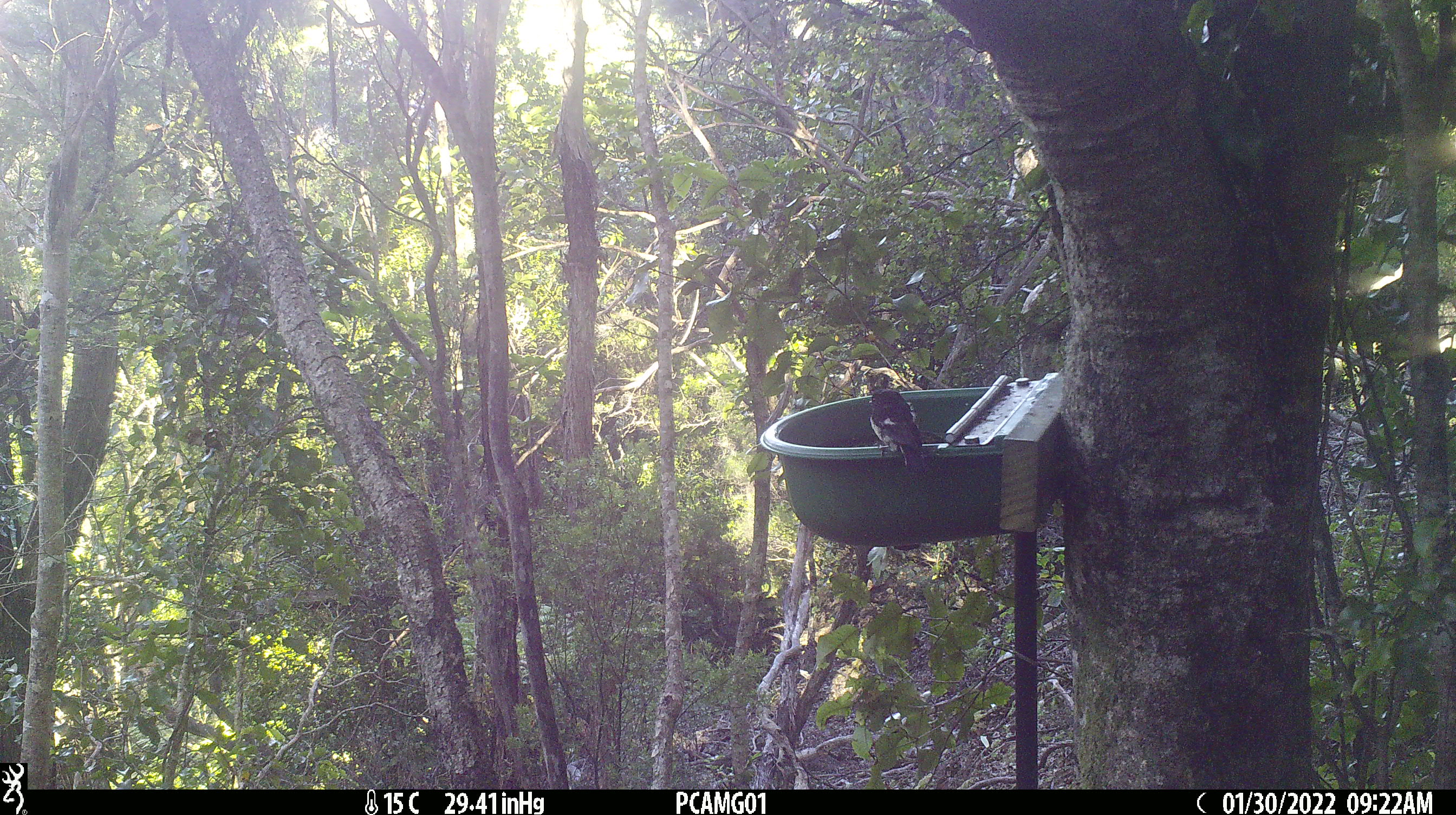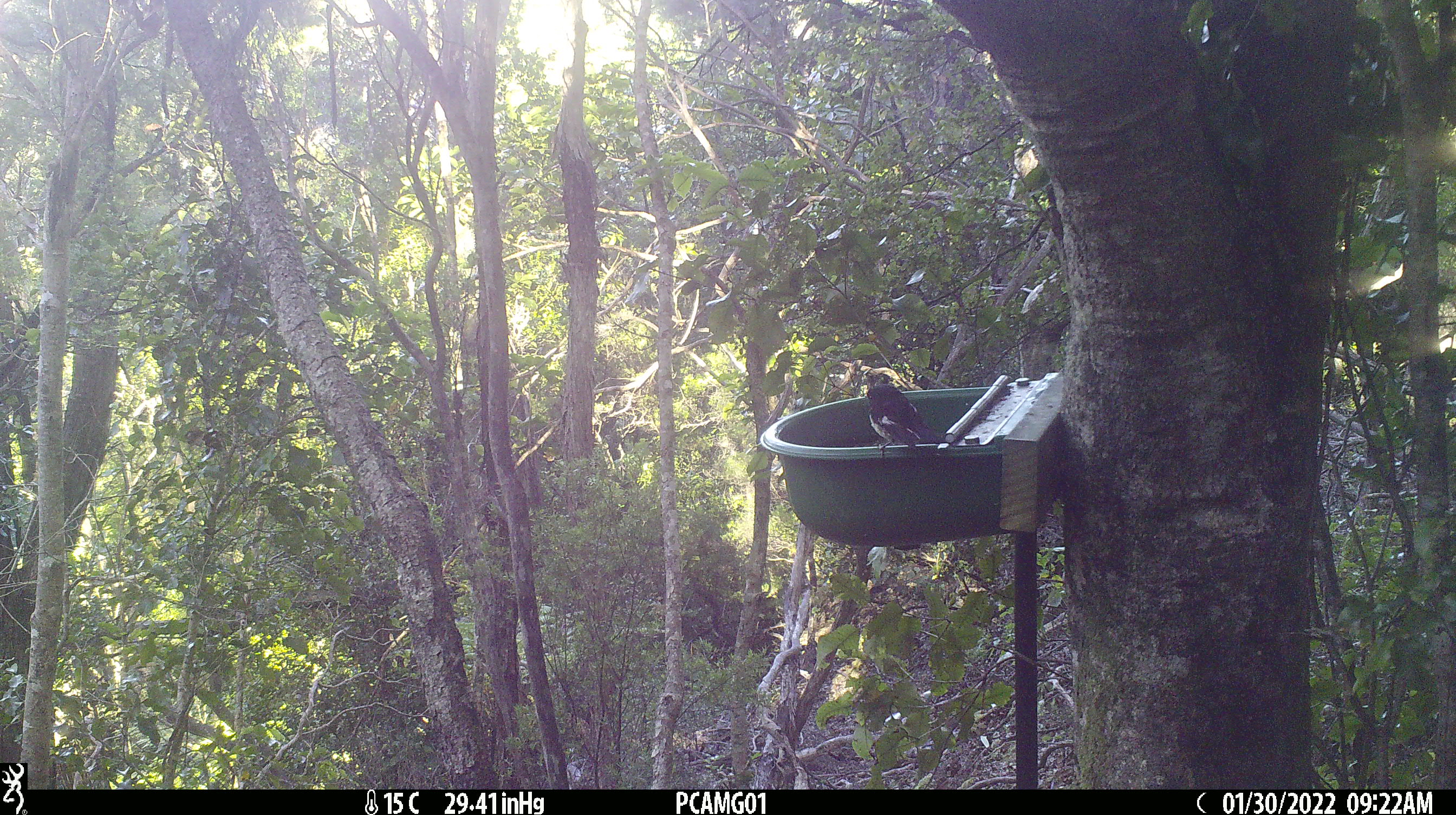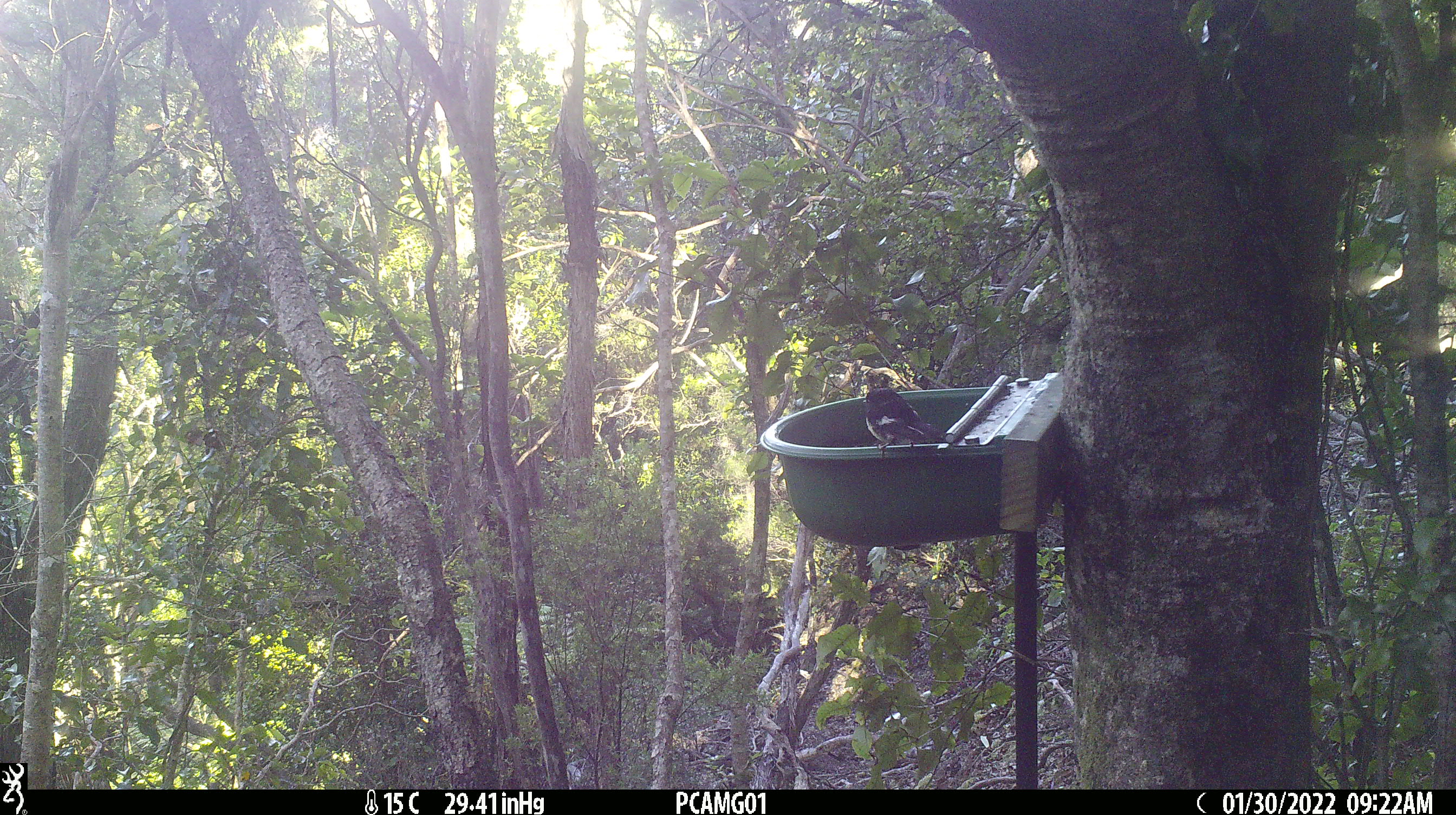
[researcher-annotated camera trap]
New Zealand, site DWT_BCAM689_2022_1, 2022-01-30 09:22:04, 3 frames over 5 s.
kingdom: Animalia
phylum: Chordata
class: Aves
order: Passeriformes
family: Petroicidae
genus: Petroica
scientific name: Petroica macrocephala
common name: tomtit